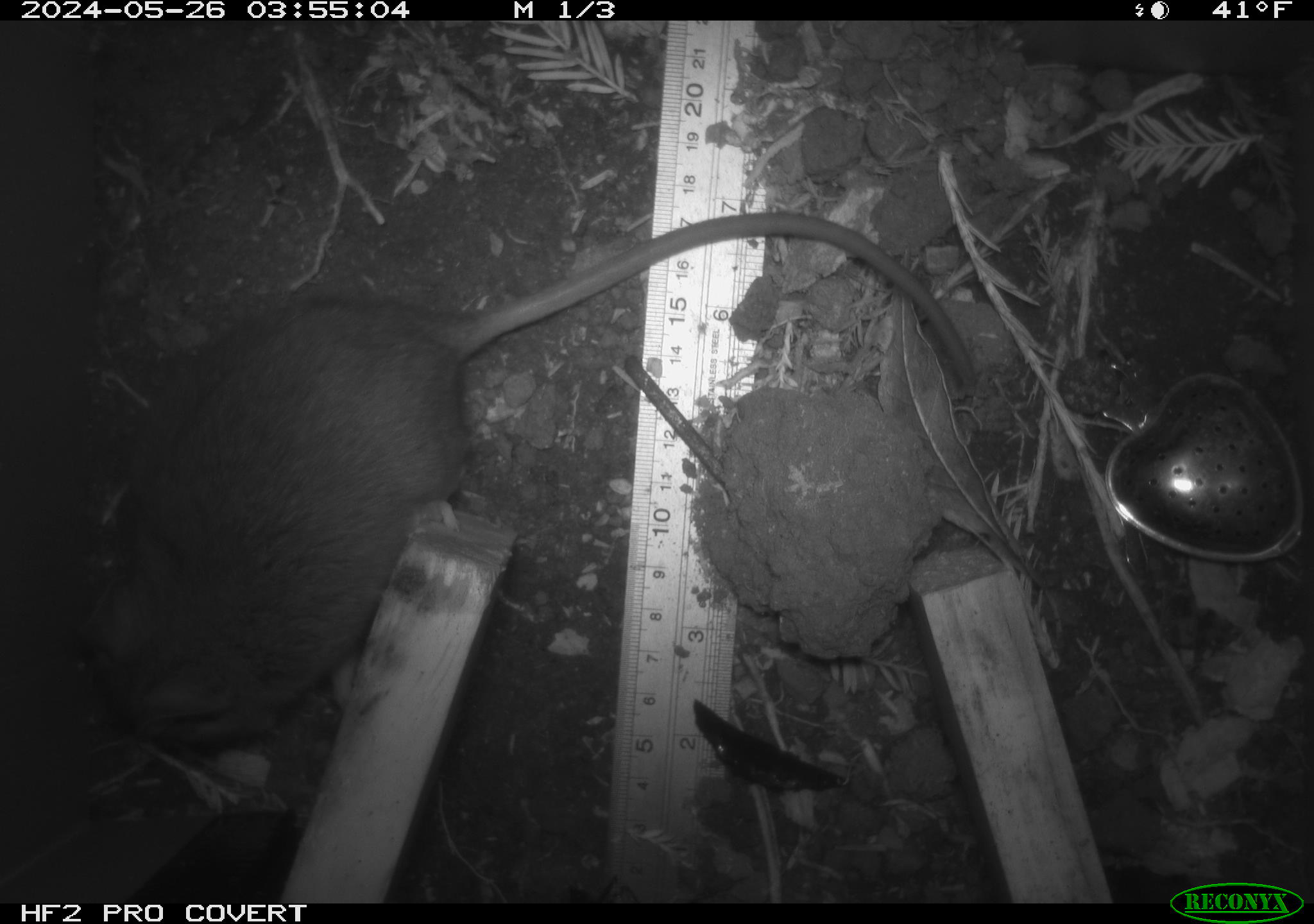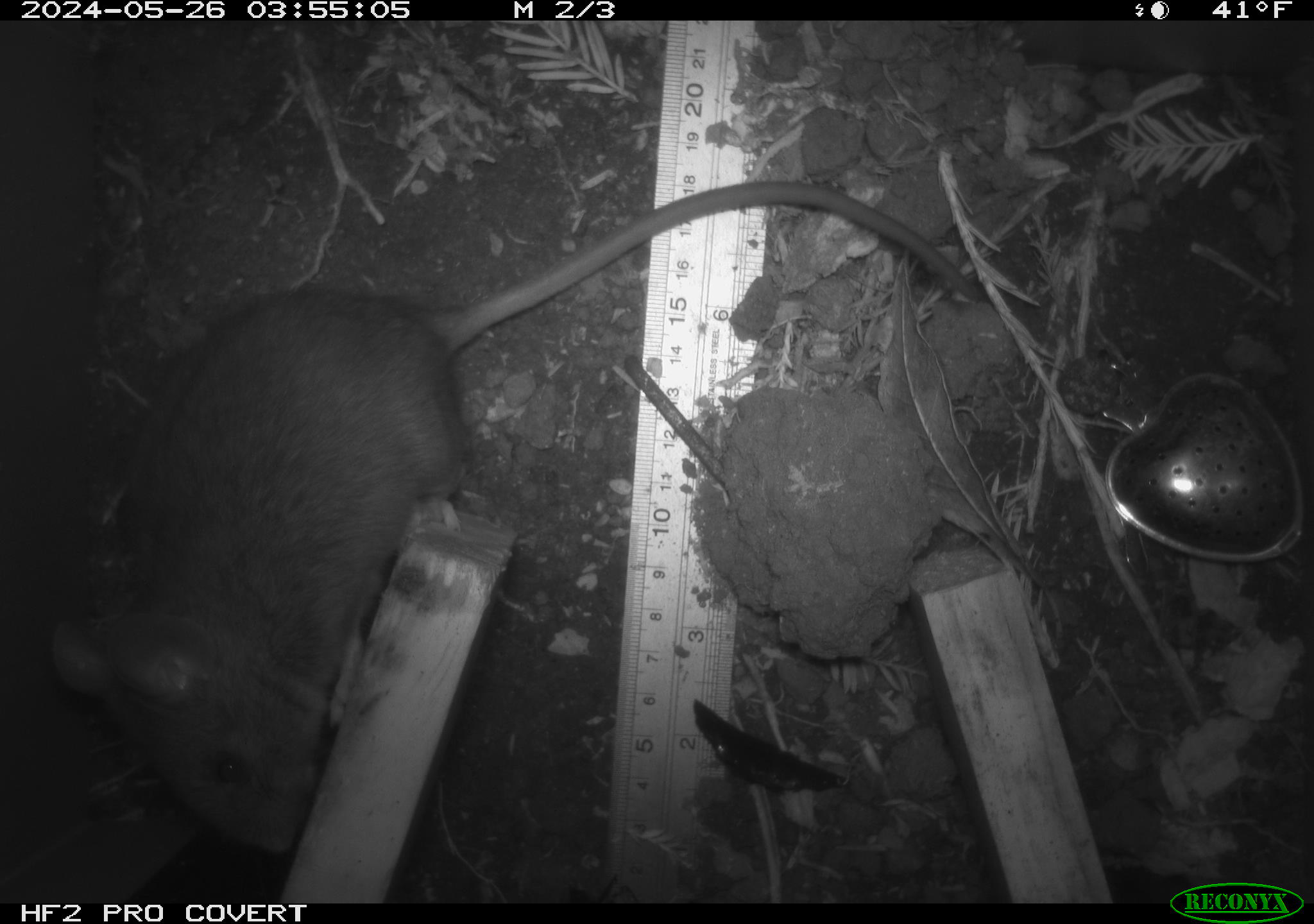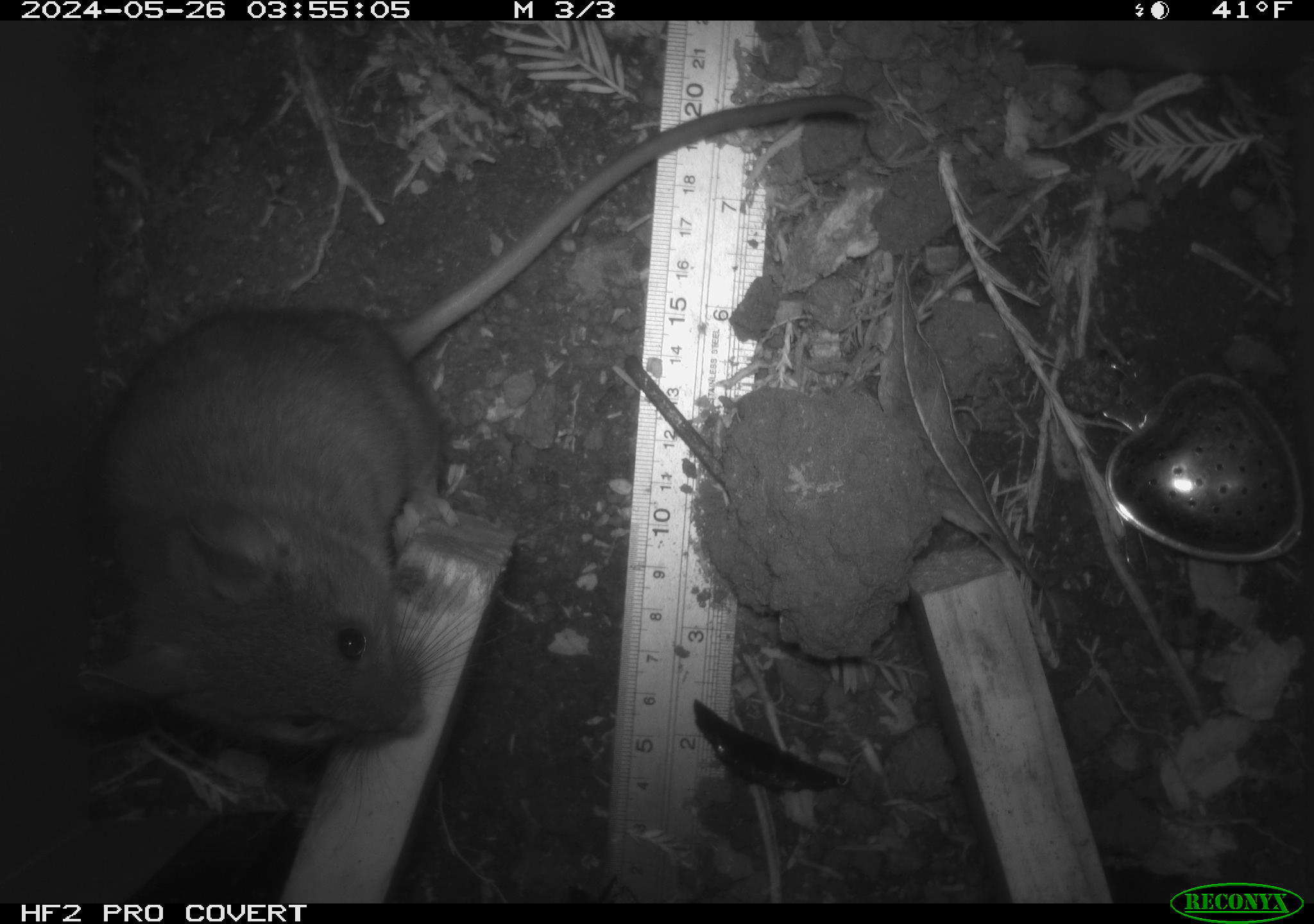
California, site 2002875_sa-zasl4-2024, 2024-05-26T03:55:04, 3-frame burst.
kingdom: Animalia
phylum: Chordata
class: Mammalia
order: Rodentia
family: Cricetidae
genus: Neotoma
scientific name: Neotoma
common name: pack rat or woodrat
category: neotoma species